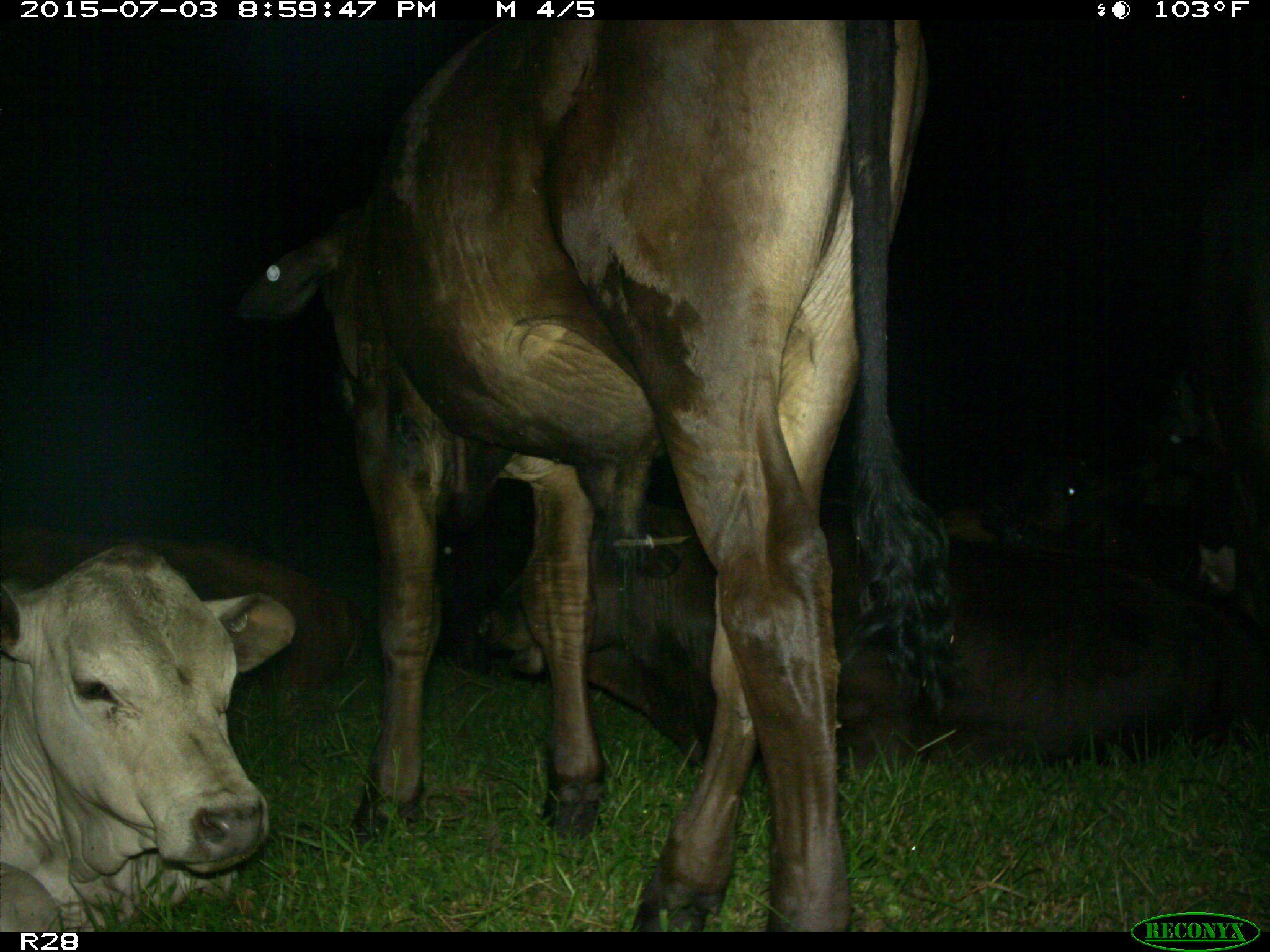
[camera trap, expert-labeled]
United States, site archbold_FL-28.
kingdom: Animalia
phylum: Chordata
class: Mammalia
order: Artiodactyla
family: Bovidae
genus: Bos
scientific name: Bos taurus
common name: domestic cow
Bos taurus (domestic cow).